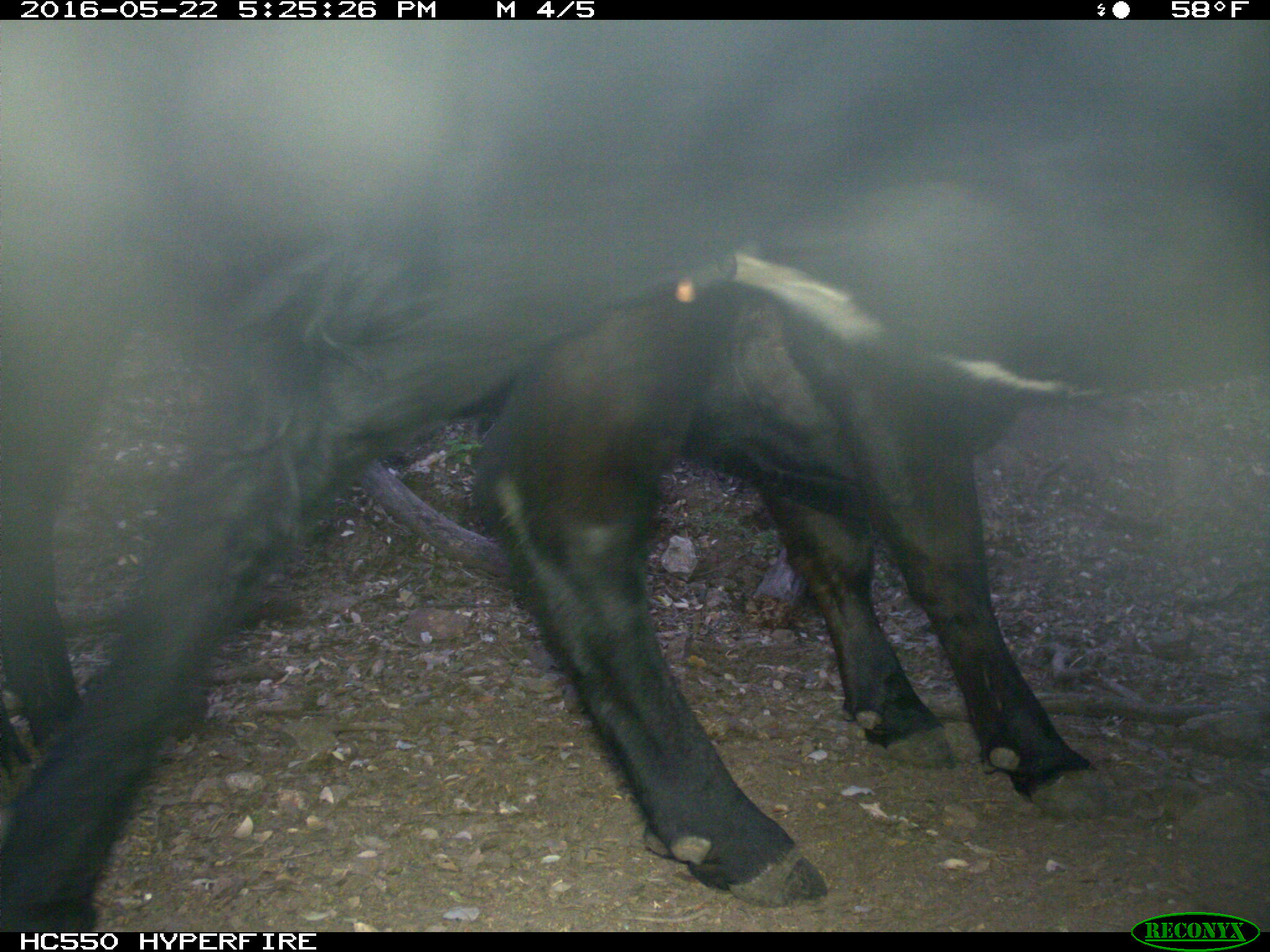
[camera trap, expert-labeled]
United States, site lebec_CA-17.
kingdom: Animalia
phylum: Chordata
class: Mammalia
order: Artiodactyla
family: Bovidae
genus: Bos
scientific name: Bos taurus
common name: domestic cow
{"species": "Bos taurus (domestic cow)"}